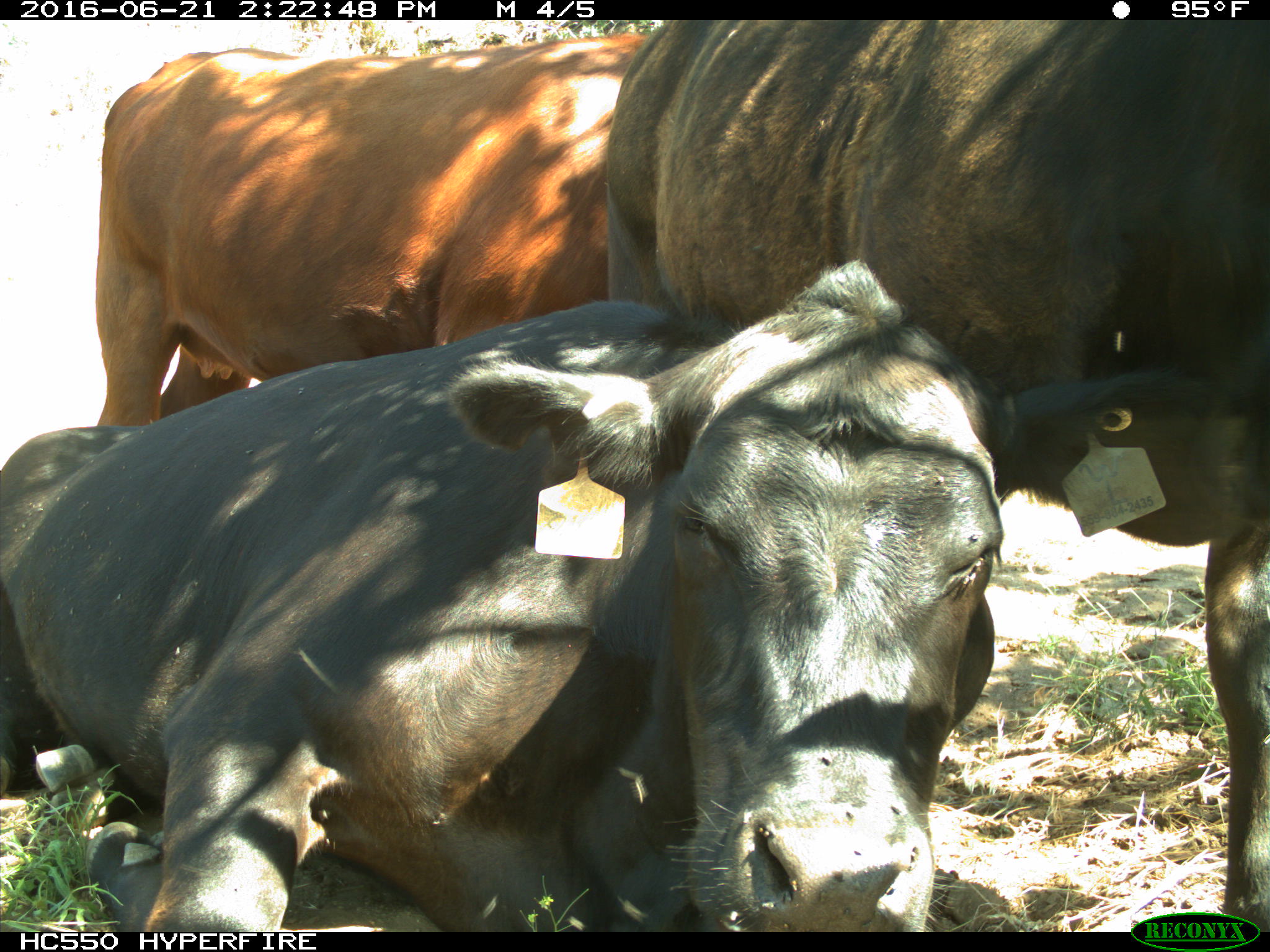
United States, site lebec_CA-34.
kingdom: Animalia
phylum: Chordata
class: Mammalia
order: Artiodactyla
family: Bovidae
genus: Bos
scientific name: Bos taurus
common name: domestic cow